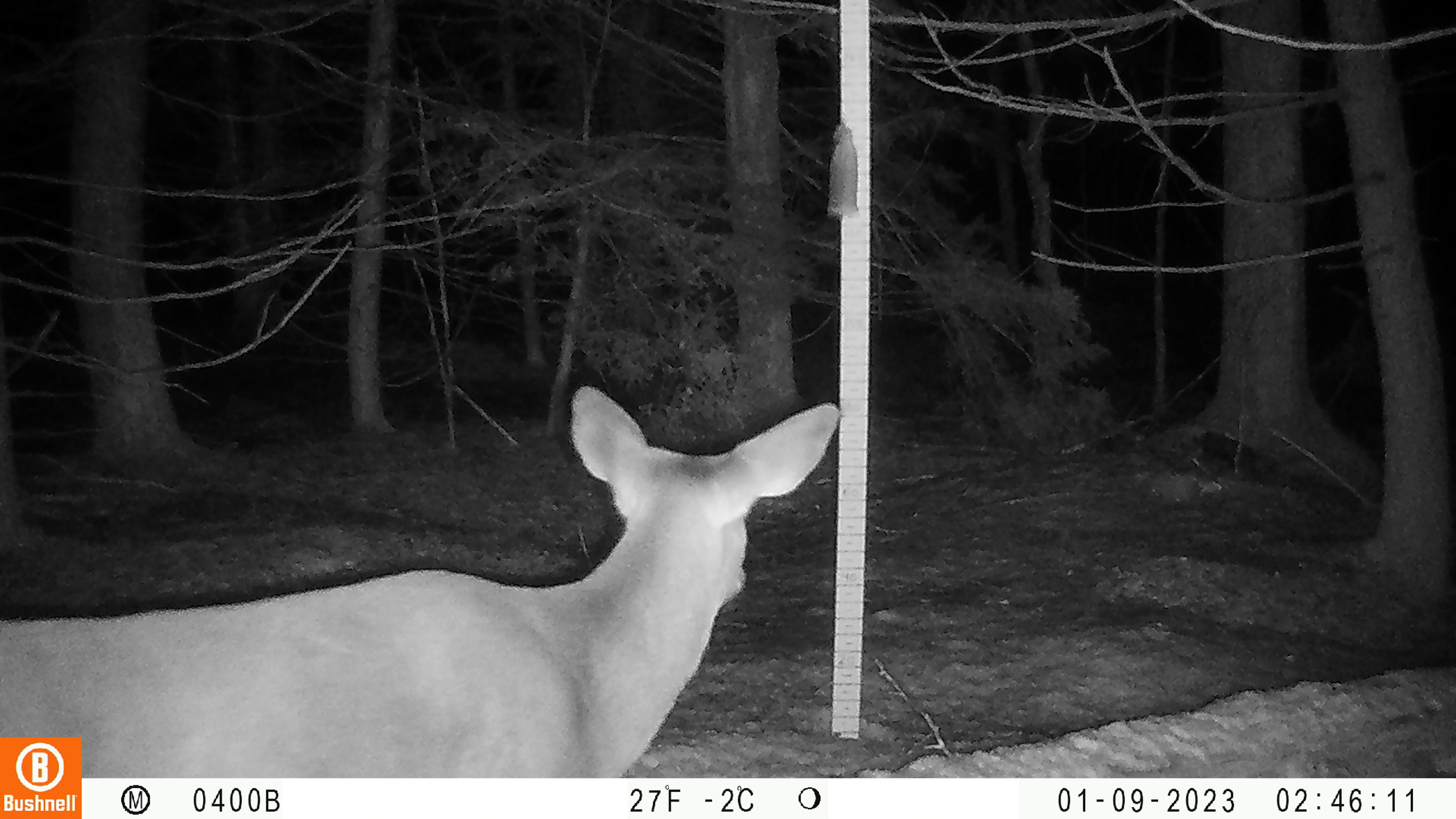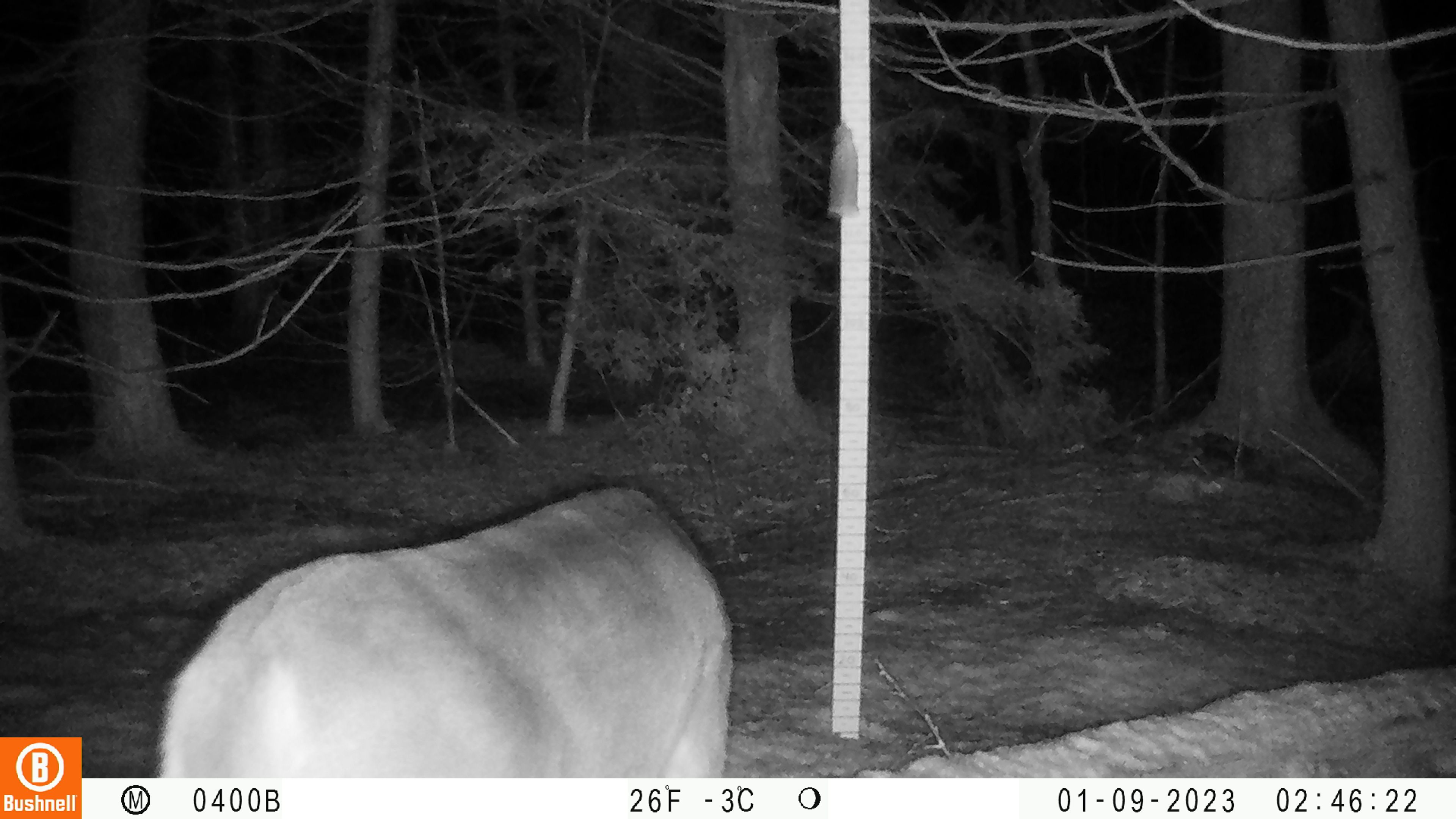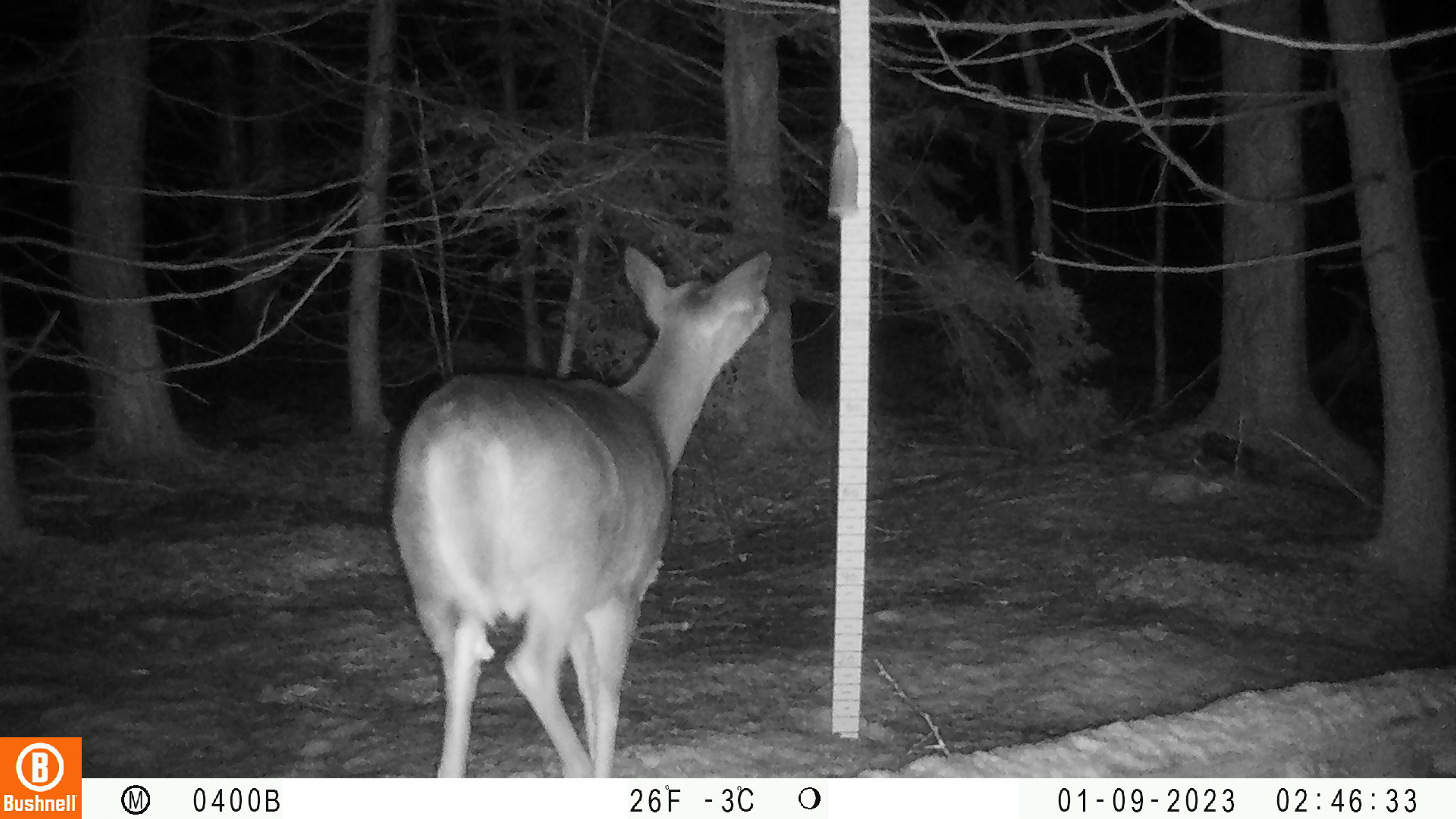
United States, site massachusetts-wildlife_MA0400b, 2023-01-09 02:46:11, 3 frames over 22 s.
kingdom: Animalia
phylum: Chordata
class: Mammalia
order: Artiodactyla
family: Cervidae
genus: Odocoileus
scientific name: Odocoileus virginianus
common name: white-tailed deer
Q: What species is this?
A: White-tailed deer (Odocoileus virginianus).